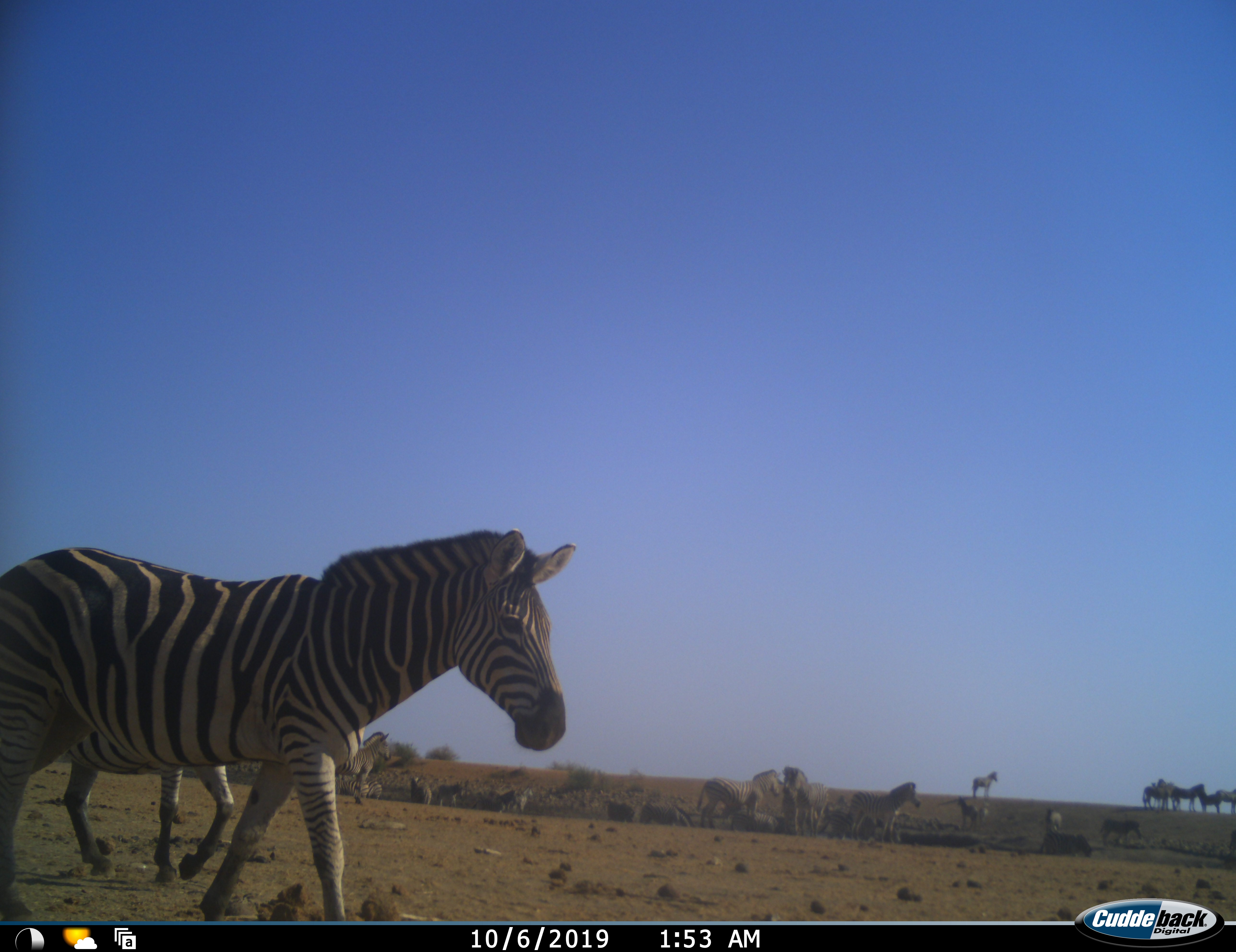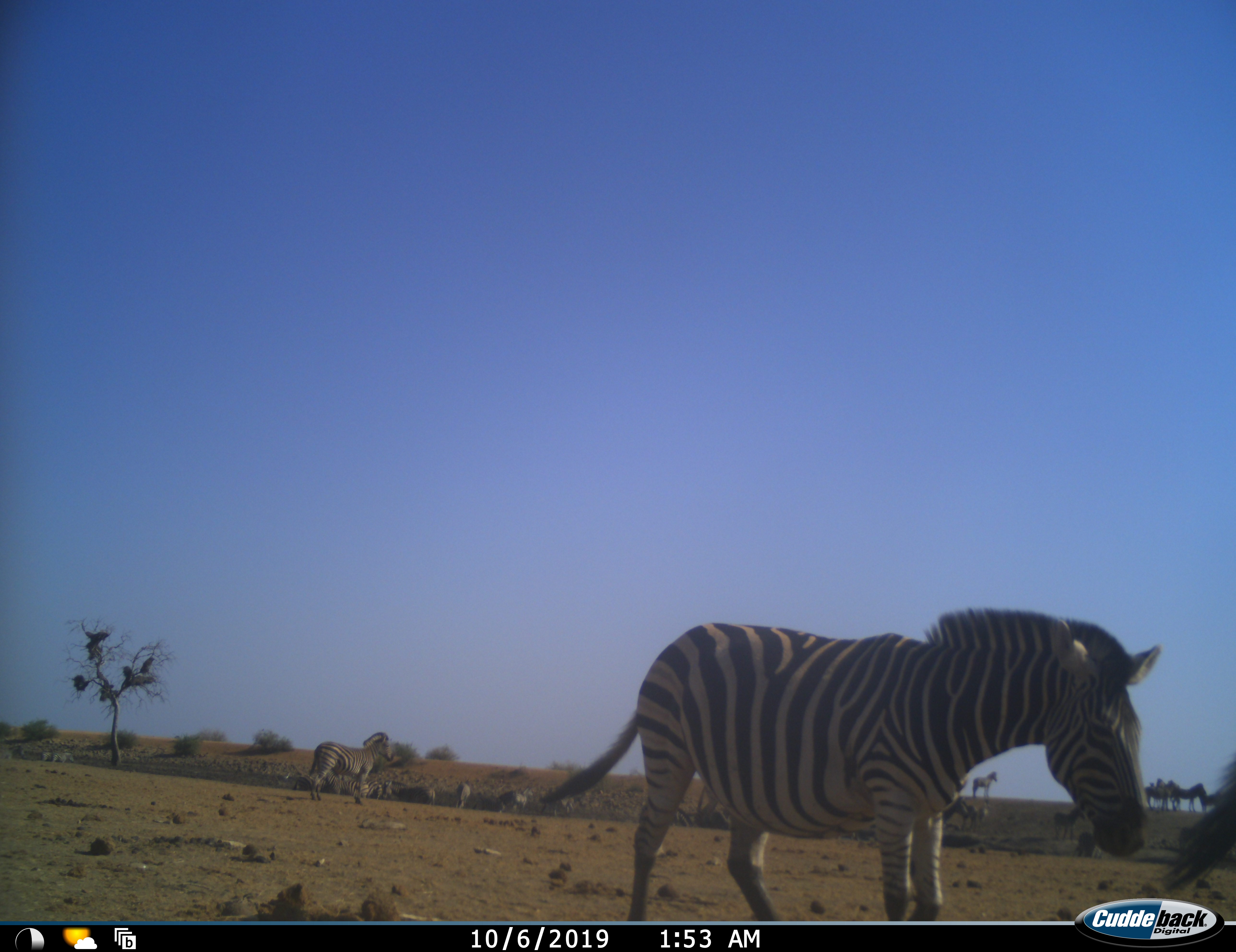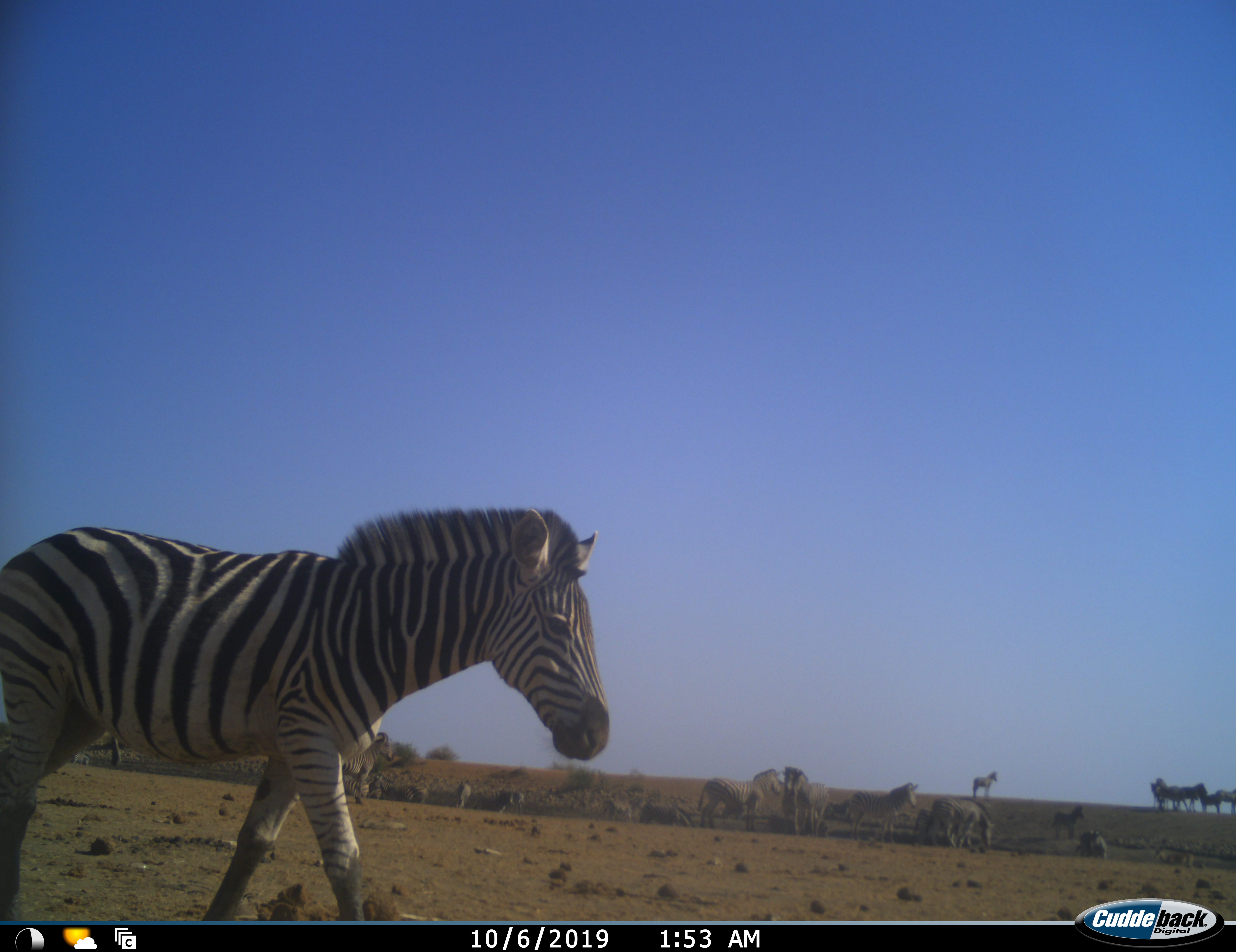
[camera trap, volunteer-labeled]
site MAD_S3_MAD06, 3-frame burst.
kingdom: Animalia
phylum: Chordata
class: Mammalia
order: Perissodactyla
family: Equidae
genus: Equus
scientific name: Equus quagga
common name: plains zebra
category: zebraplains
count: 11-50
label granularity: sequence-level